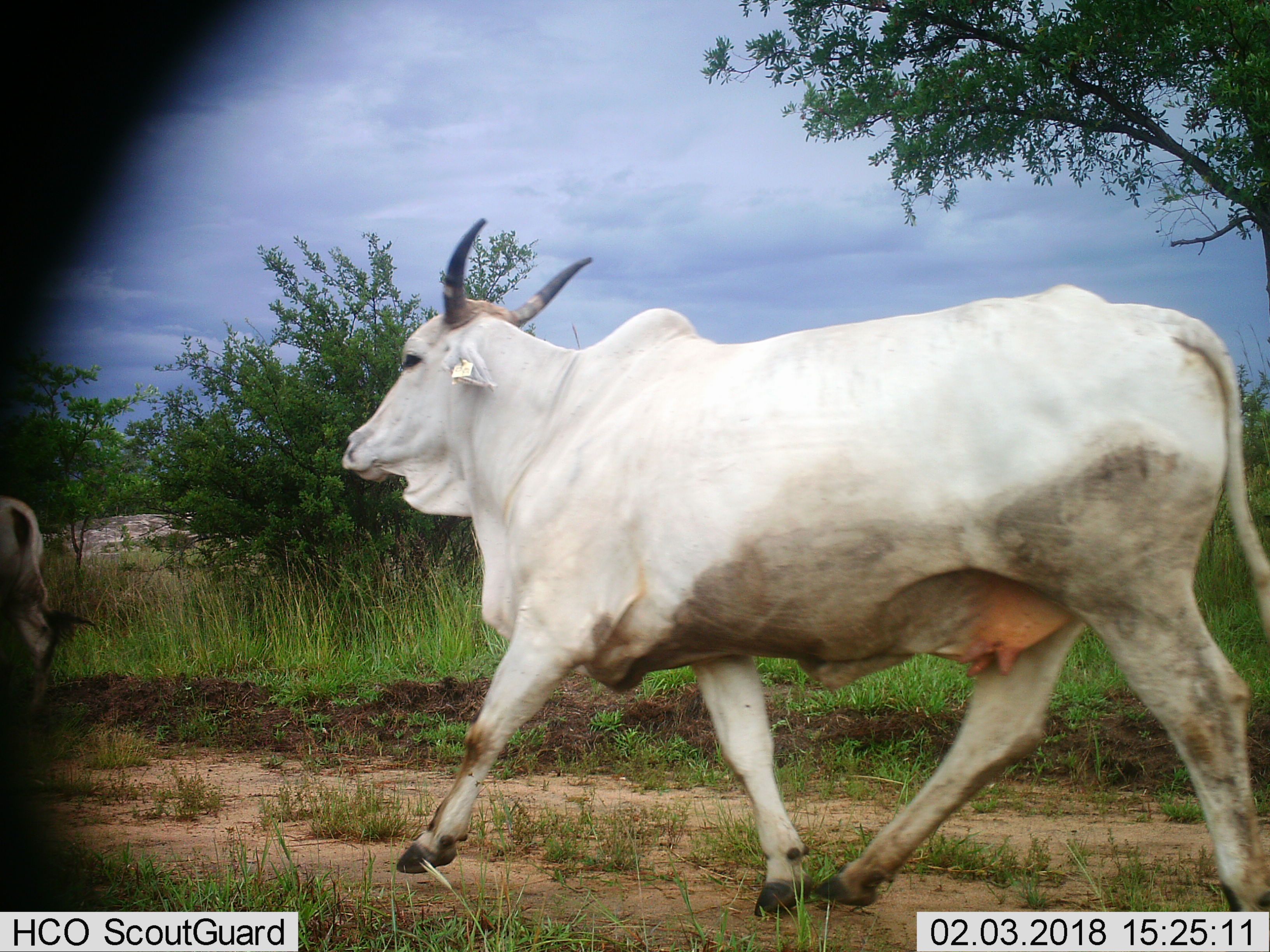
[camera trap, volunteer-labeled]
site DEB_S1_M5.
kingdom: Animalia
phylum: Chordata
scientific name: Vertebrata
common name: domestic animal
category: domesticanimal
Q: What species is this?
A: Domesticanimal (domestic animal) (Vertebrata).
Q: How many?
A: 2.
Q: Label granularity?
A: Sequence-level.